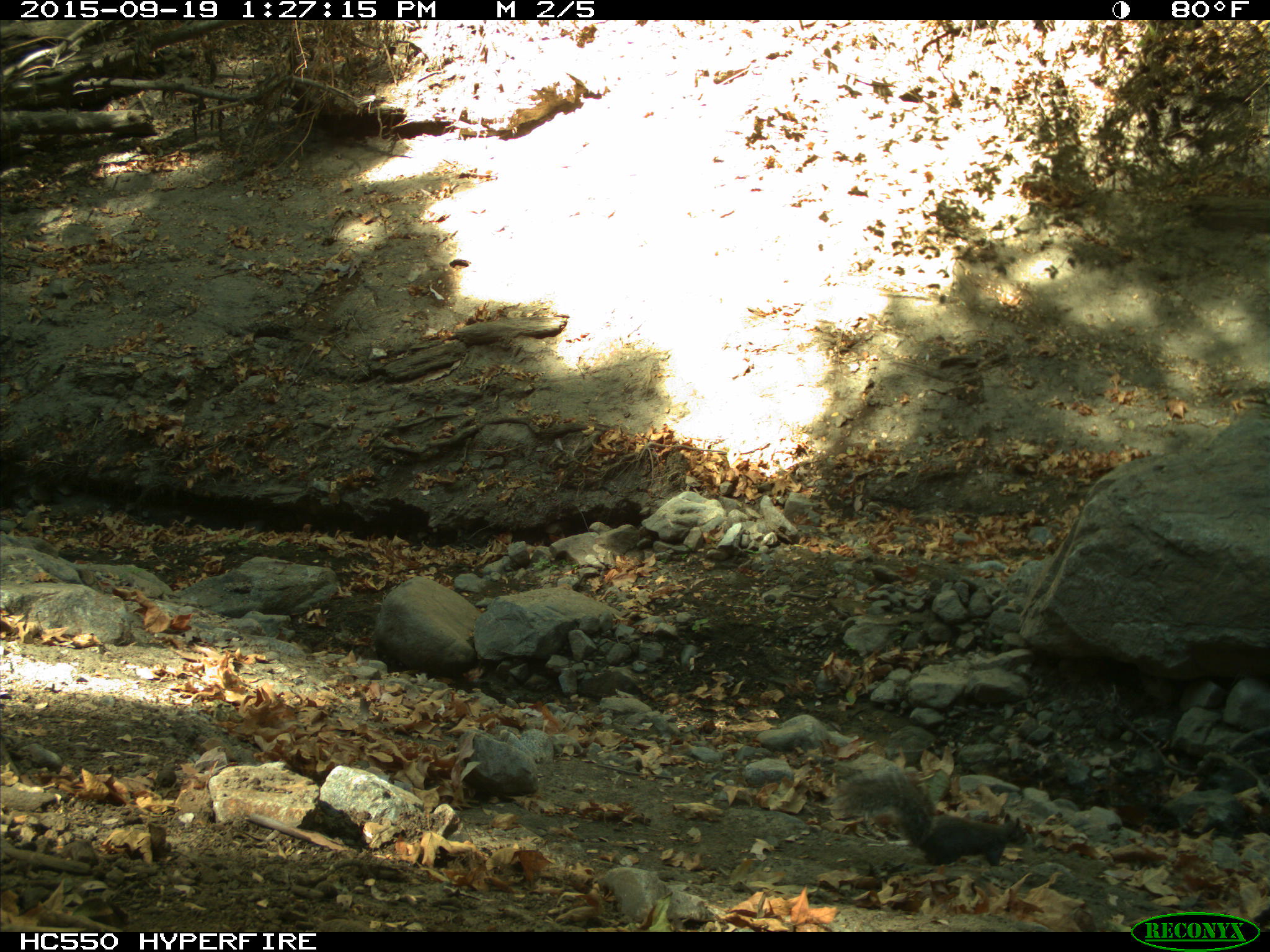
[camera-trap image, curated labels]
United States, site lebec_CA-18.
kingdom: Animalia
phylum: Chordata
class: Mammalia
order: Rodentia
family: Sciuridae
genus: Sciurus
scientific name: Sciurus carolinensis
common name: eastern gray squirrel